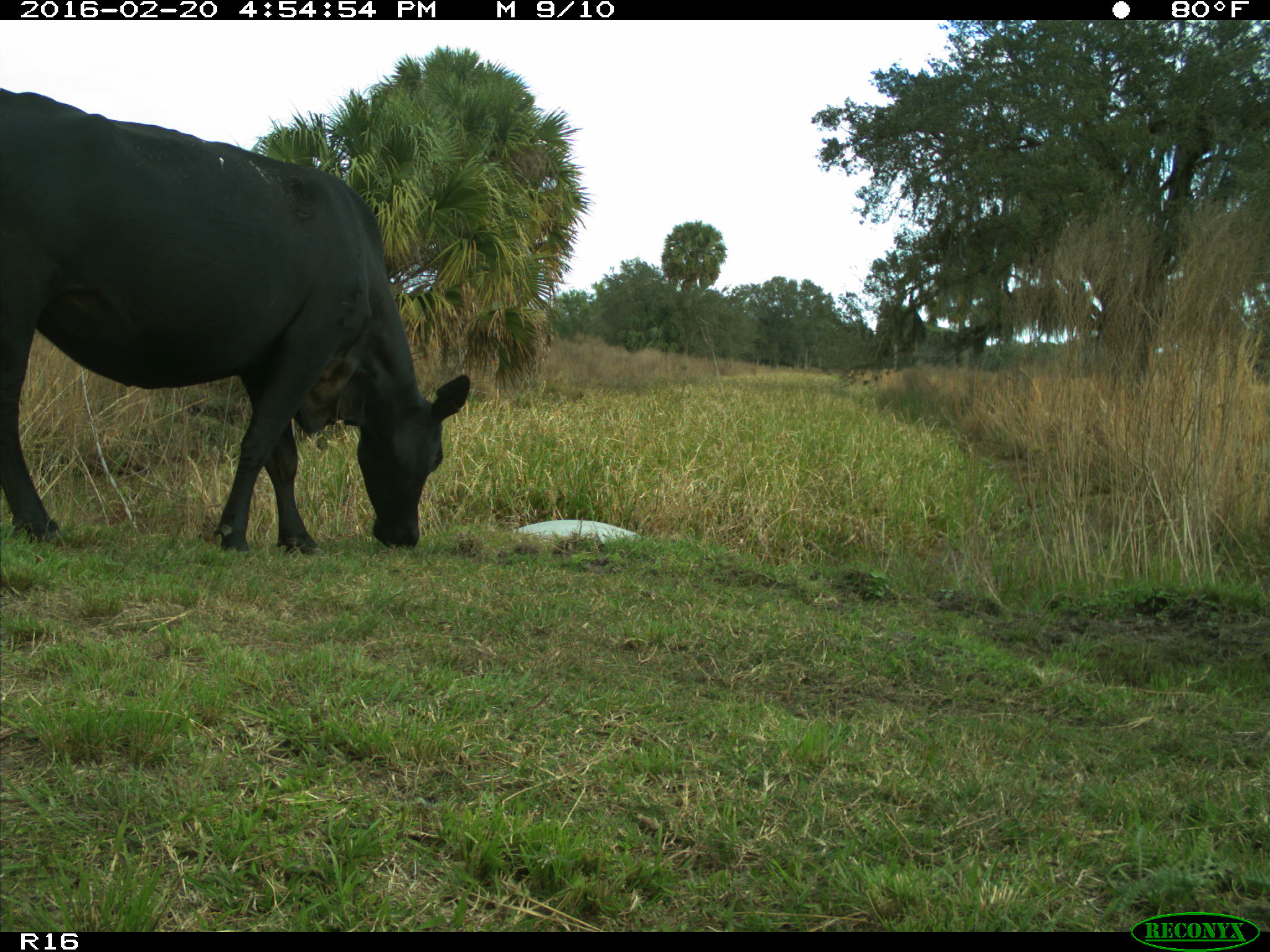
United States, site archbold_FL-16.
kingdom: Animalia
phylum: Chordata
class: Mammalia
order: Artiodactyla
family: Bovidae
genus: Bos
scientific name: Bos taurus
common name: domestic cow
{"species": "Bos taurus (domestic cow)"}